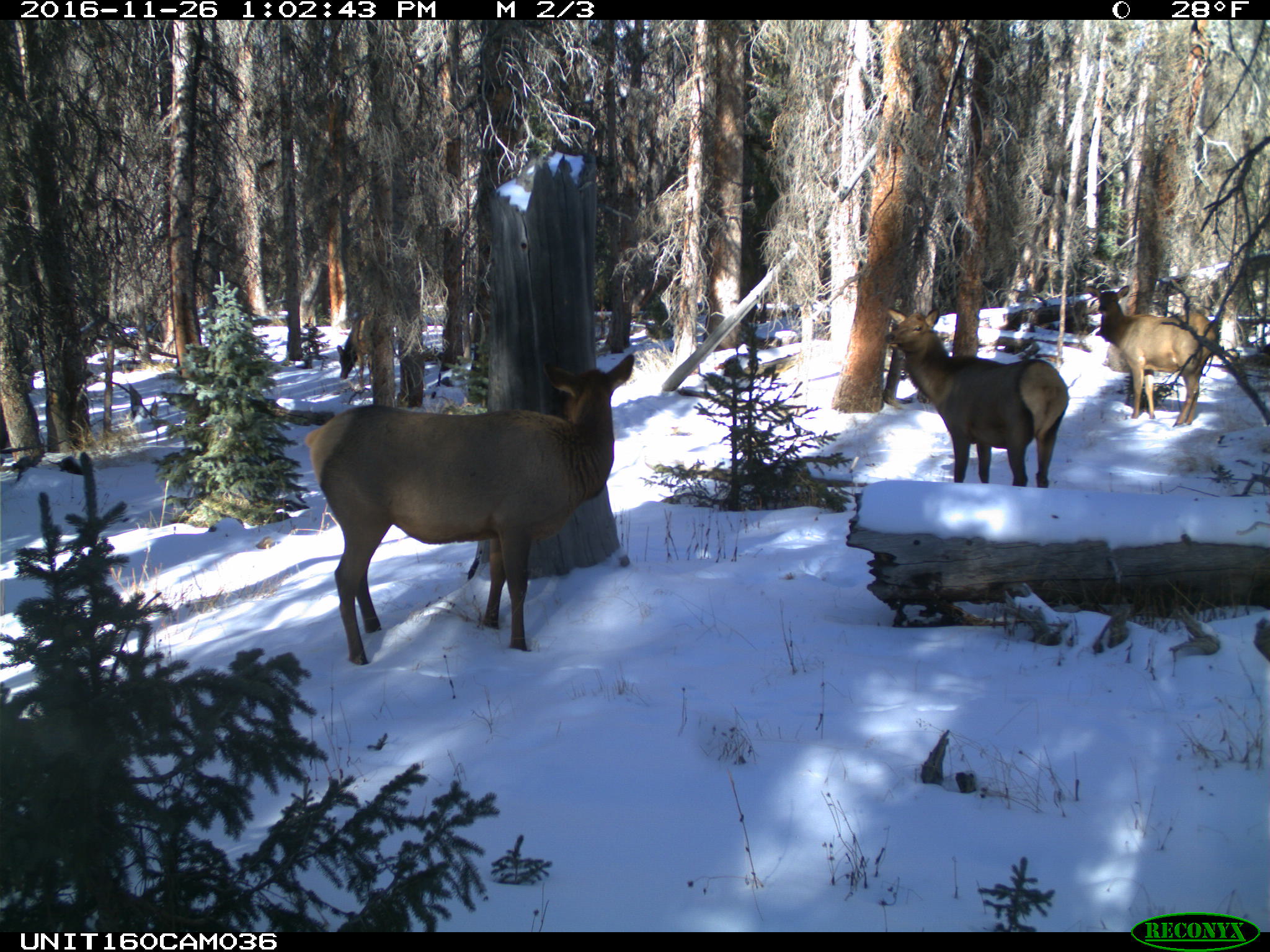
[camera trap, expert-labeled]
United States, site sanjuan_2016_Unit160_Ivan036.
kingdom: Animalia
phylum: Chordata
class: Mammalia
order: Artiodactyla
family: Cervidae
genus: Cervus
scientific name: Cervus elaphus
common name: red deer